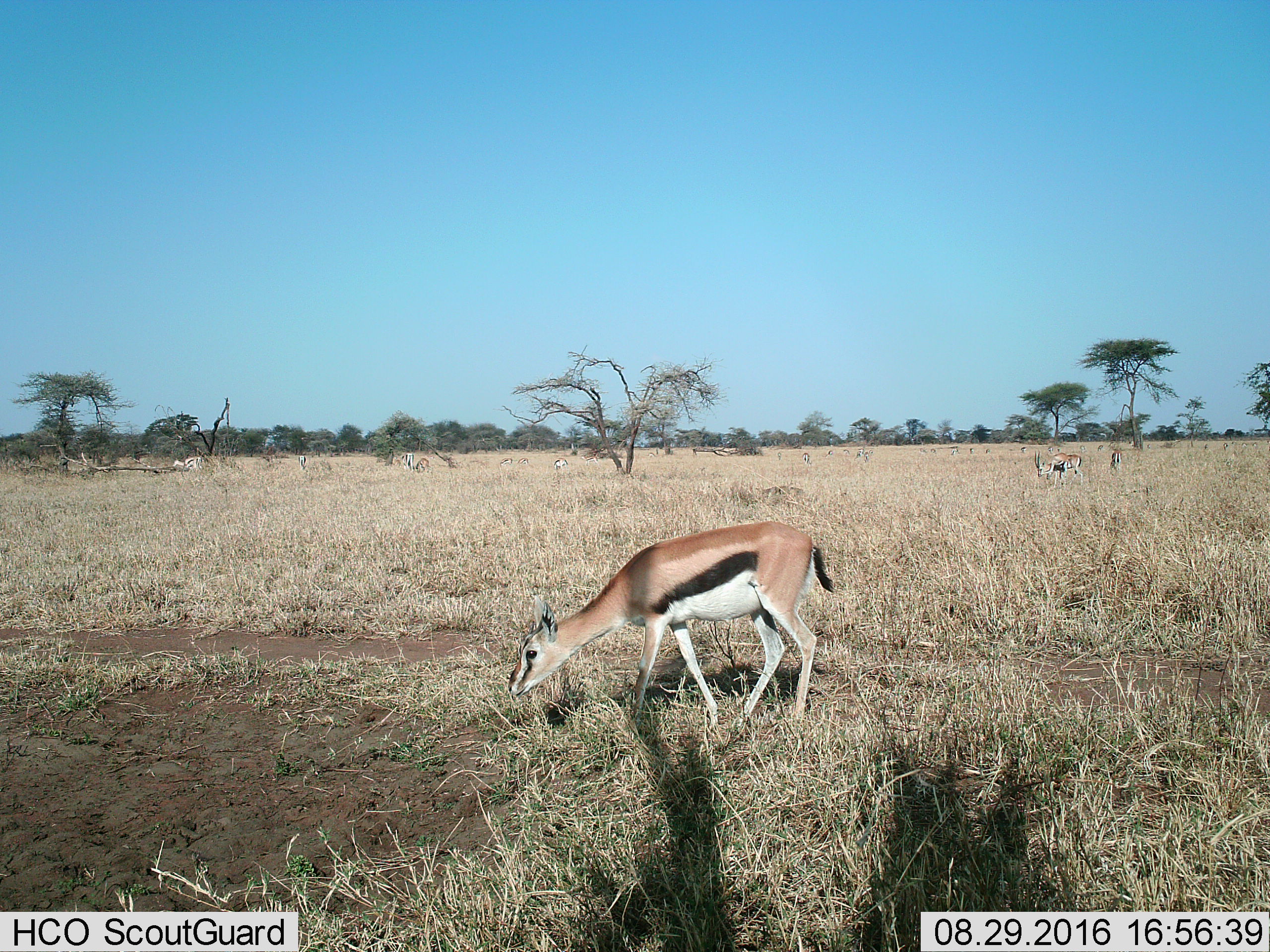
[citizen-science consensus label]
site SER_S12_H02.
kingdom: Animalia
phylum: Chordata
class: Mammalia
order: Artiodactyla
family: Bovidae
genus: Eudorcas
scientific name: Eudorcas thomsonii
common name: thomson's gazelle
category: gazellethomsons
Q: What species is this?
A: Gazellethomsons (thomson's gazelle) (Eudorcas thomsonii).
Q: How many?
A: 11-50.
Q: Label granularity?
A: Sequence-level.